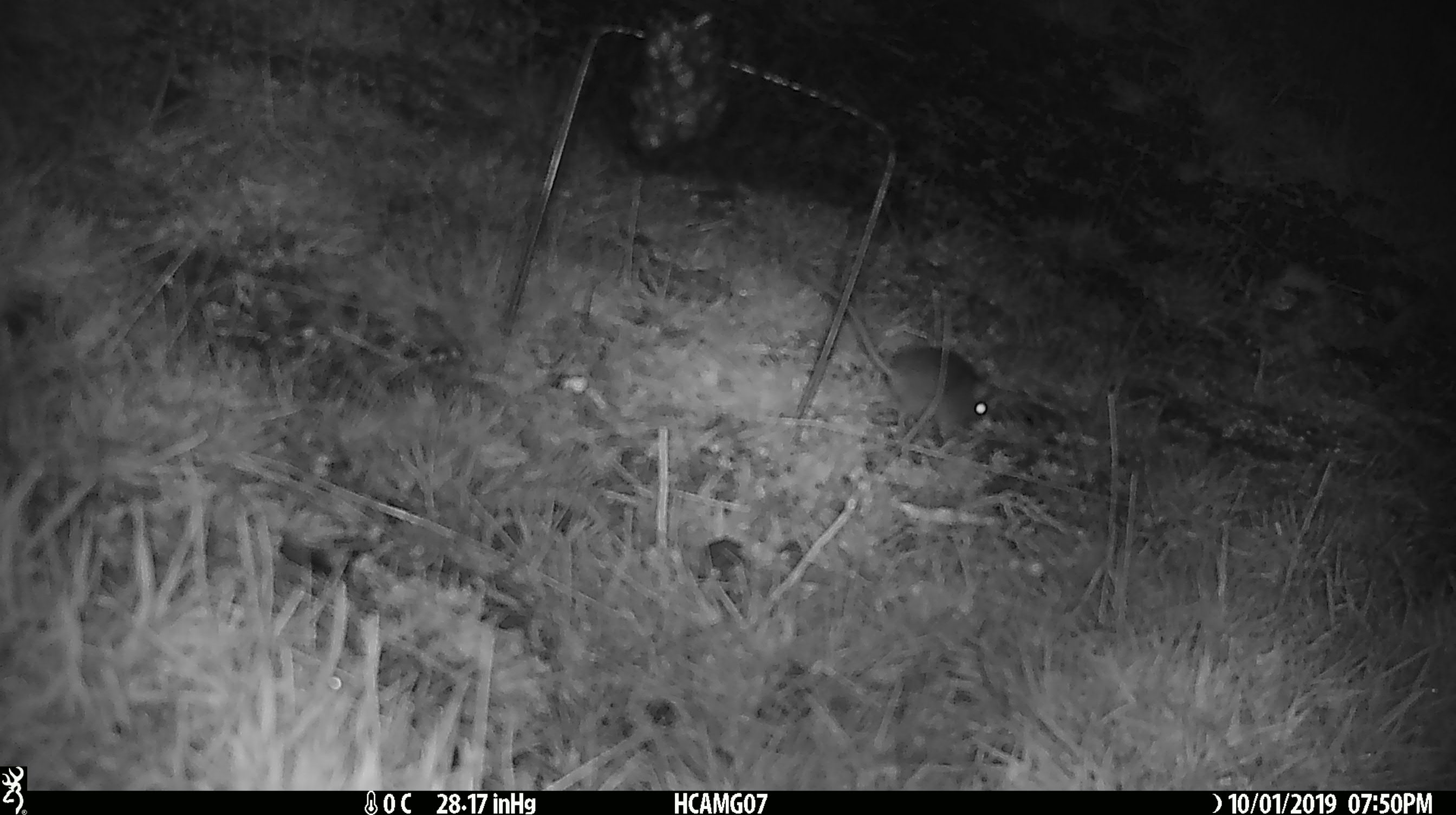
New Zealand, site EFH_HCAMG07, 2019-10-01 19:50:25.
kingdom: Animalia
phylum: Chordata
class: Mammalia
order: Rodentia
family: Muridae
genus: Mus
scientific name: Mus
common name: mouse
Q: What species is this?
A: Mouse (Mus).